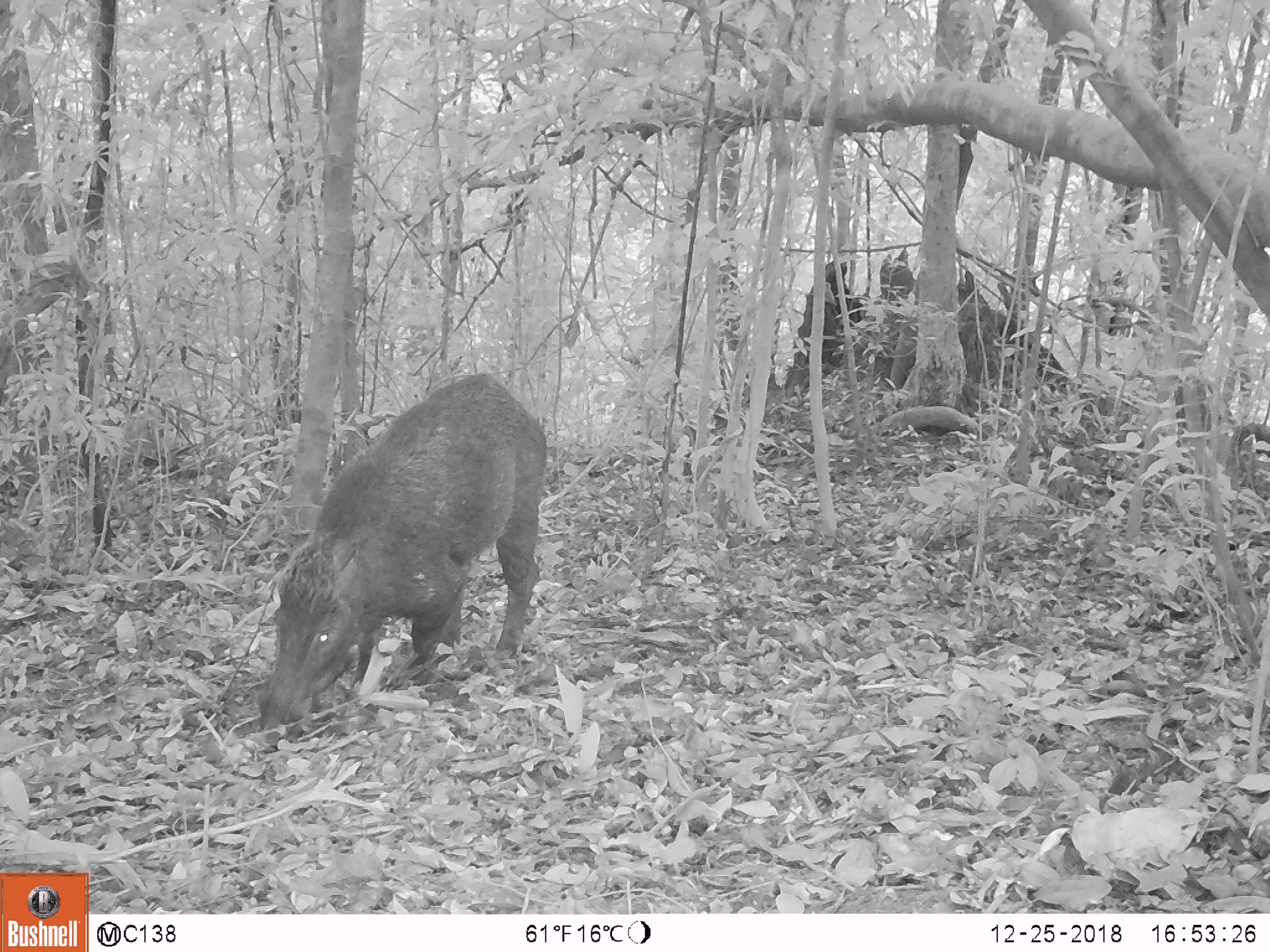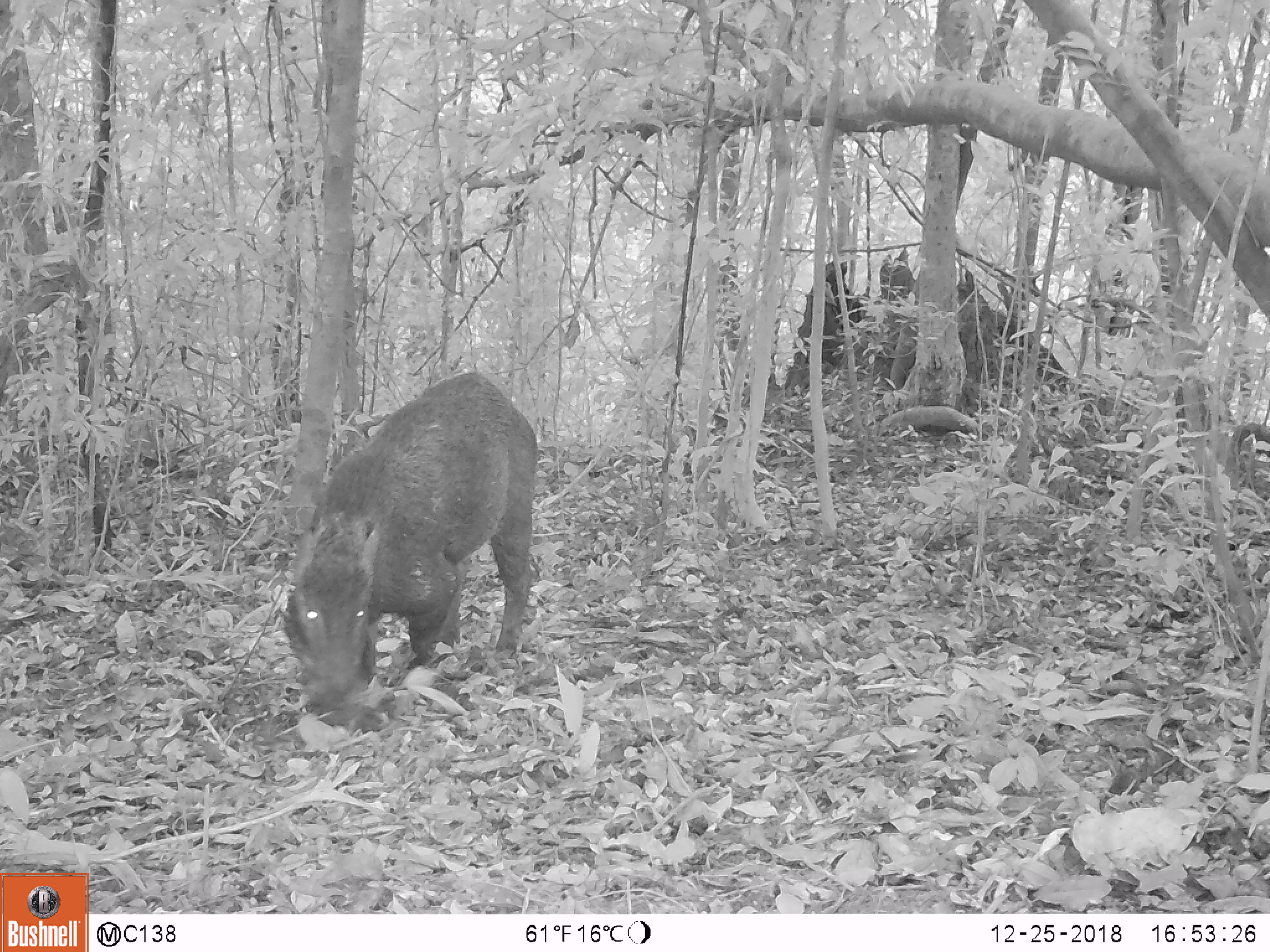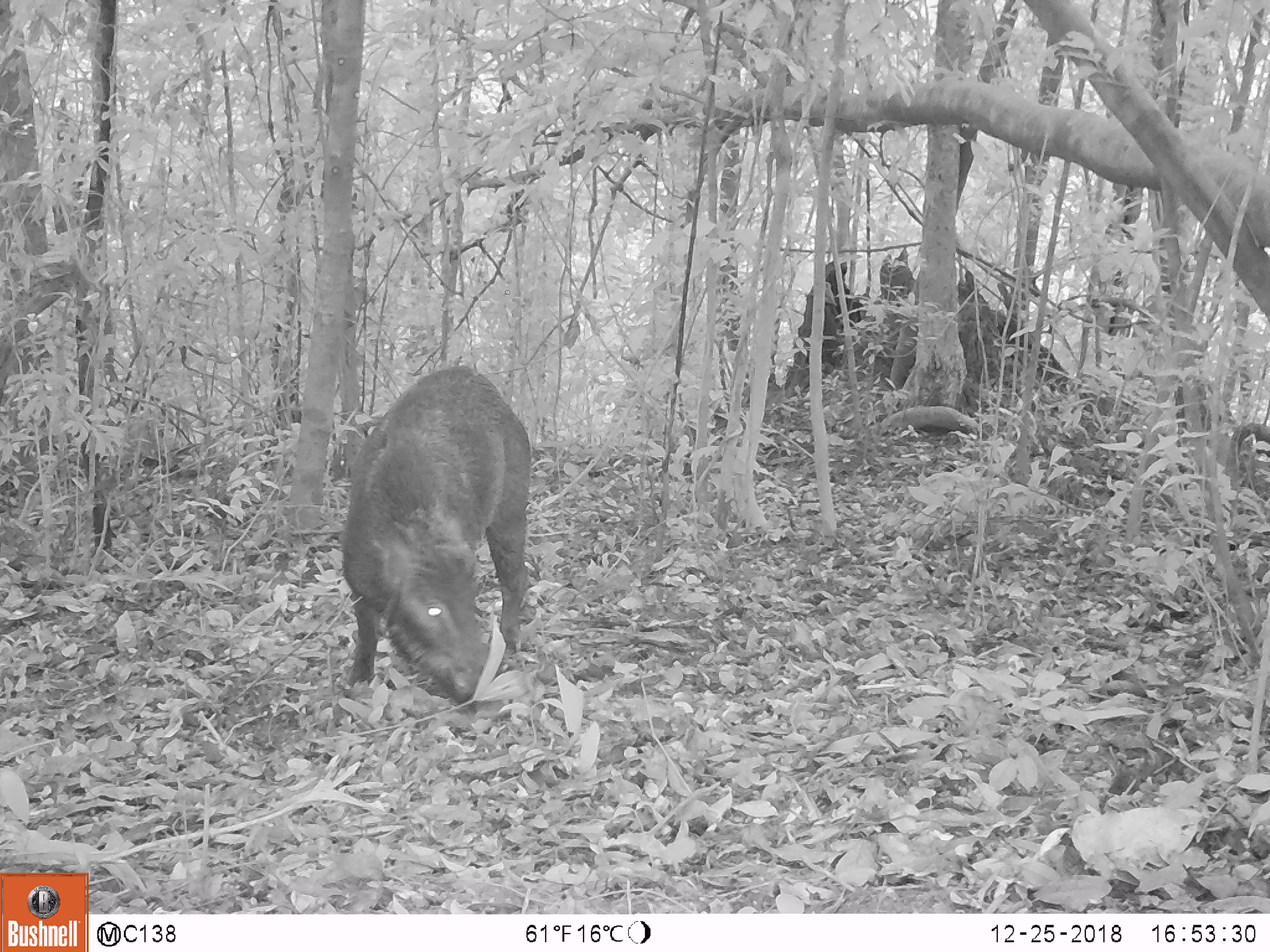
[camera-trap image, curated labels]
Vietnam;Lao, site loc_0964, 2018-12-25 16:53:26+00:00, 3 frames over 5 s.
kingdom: Animalia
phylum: Chordata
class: Mammalia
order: Artiodactyla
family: Suidae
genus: Sus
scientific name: Sus scrofa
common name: eurasian wild pig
Eurasian wild pig (Sus scrofa). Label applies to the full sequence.